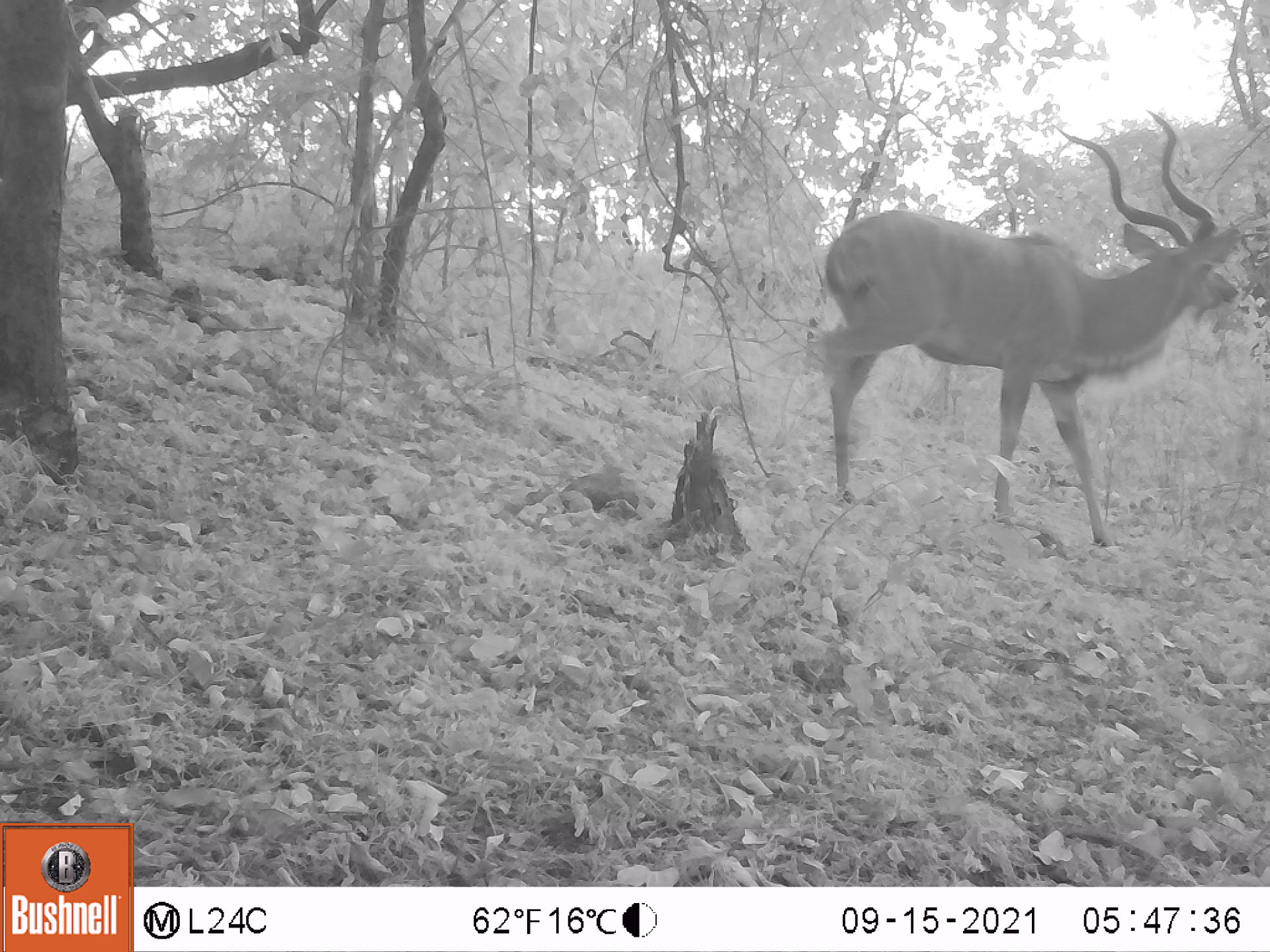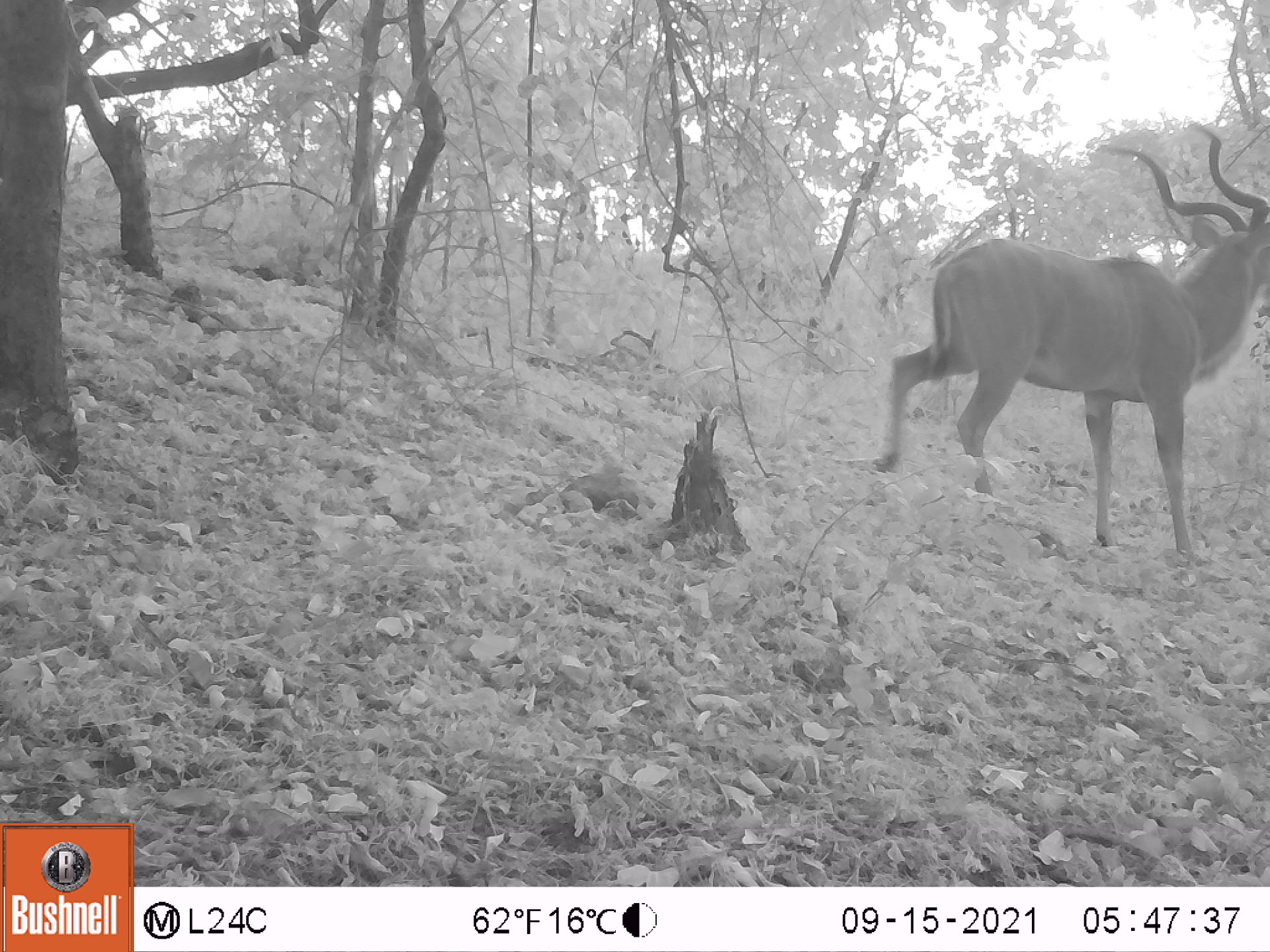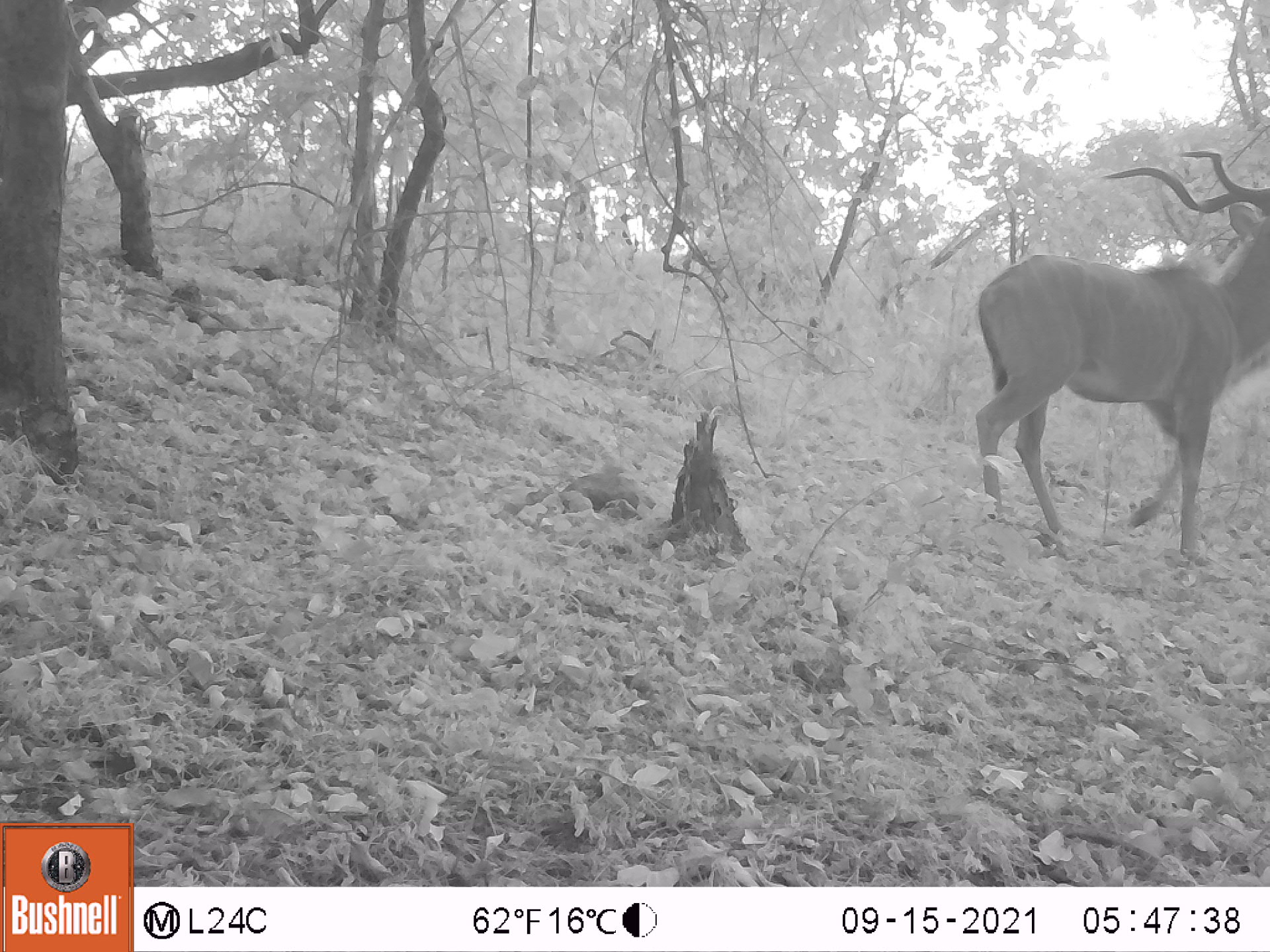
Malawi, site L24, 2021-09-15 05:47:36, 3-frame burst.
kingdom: Animalia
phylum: Chordata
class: Mammalia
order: Artiodactyla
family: Bovidae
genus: Tragelaphus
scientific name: Tragelaphus strepsiceros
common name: greater kudu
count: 1